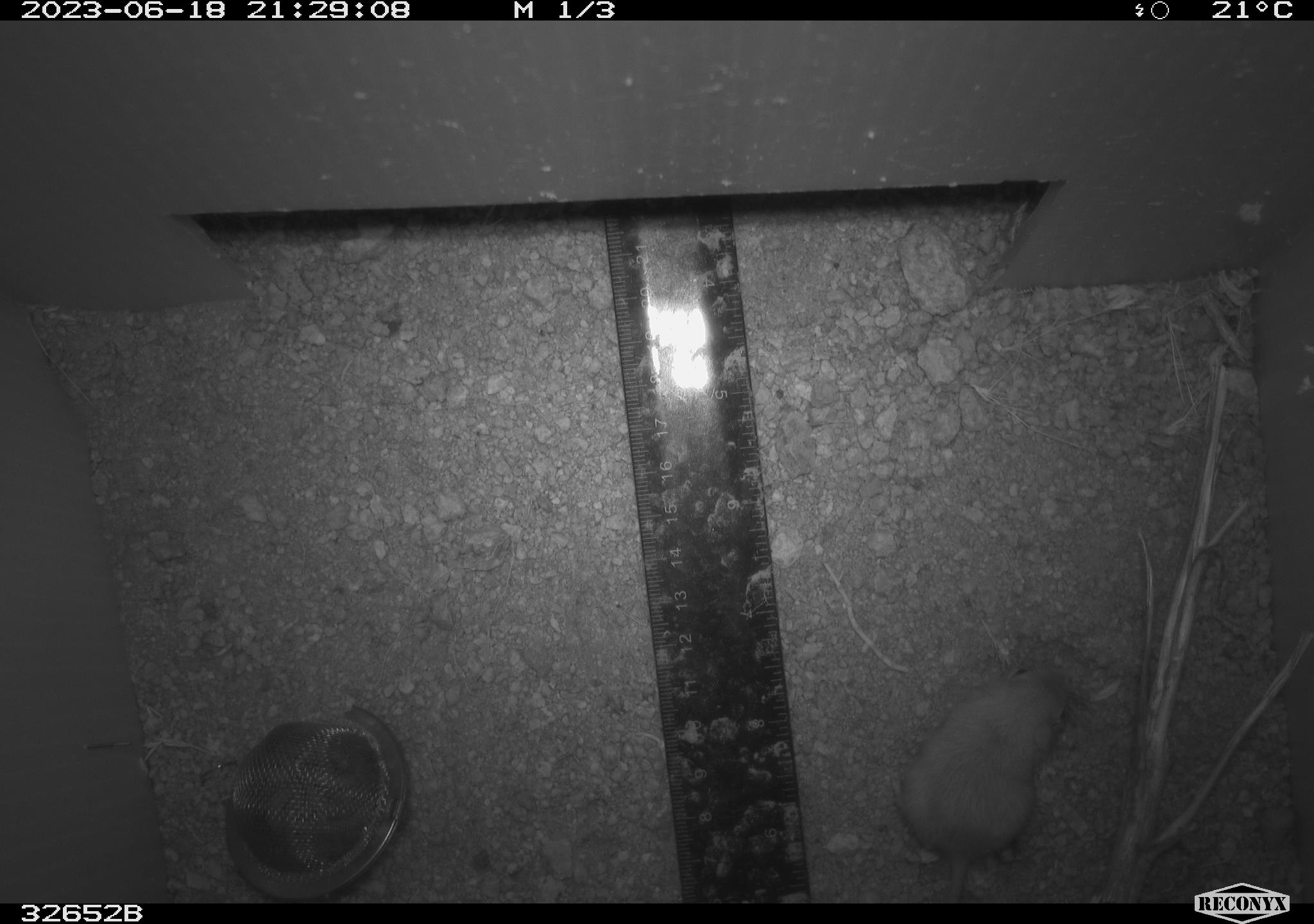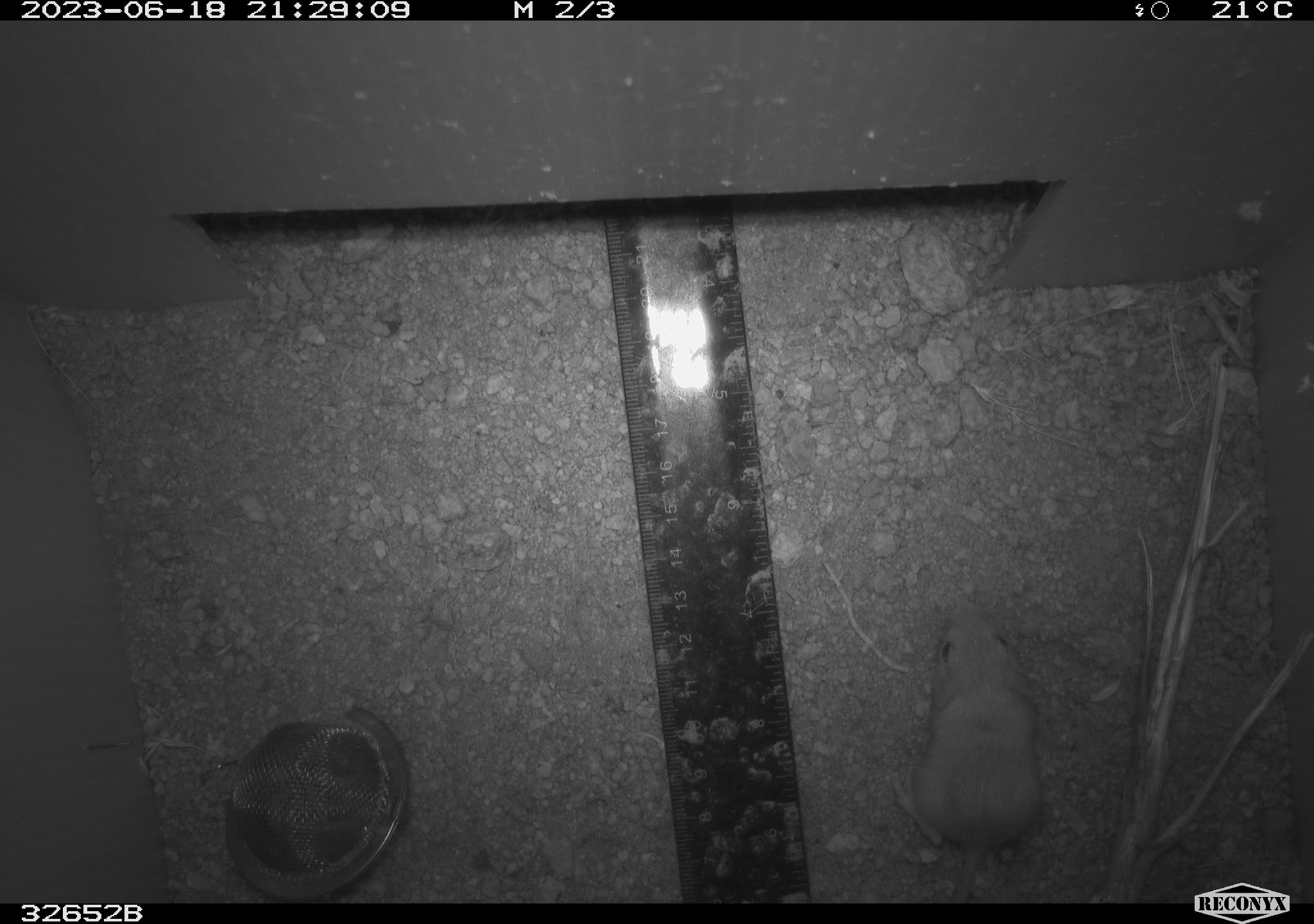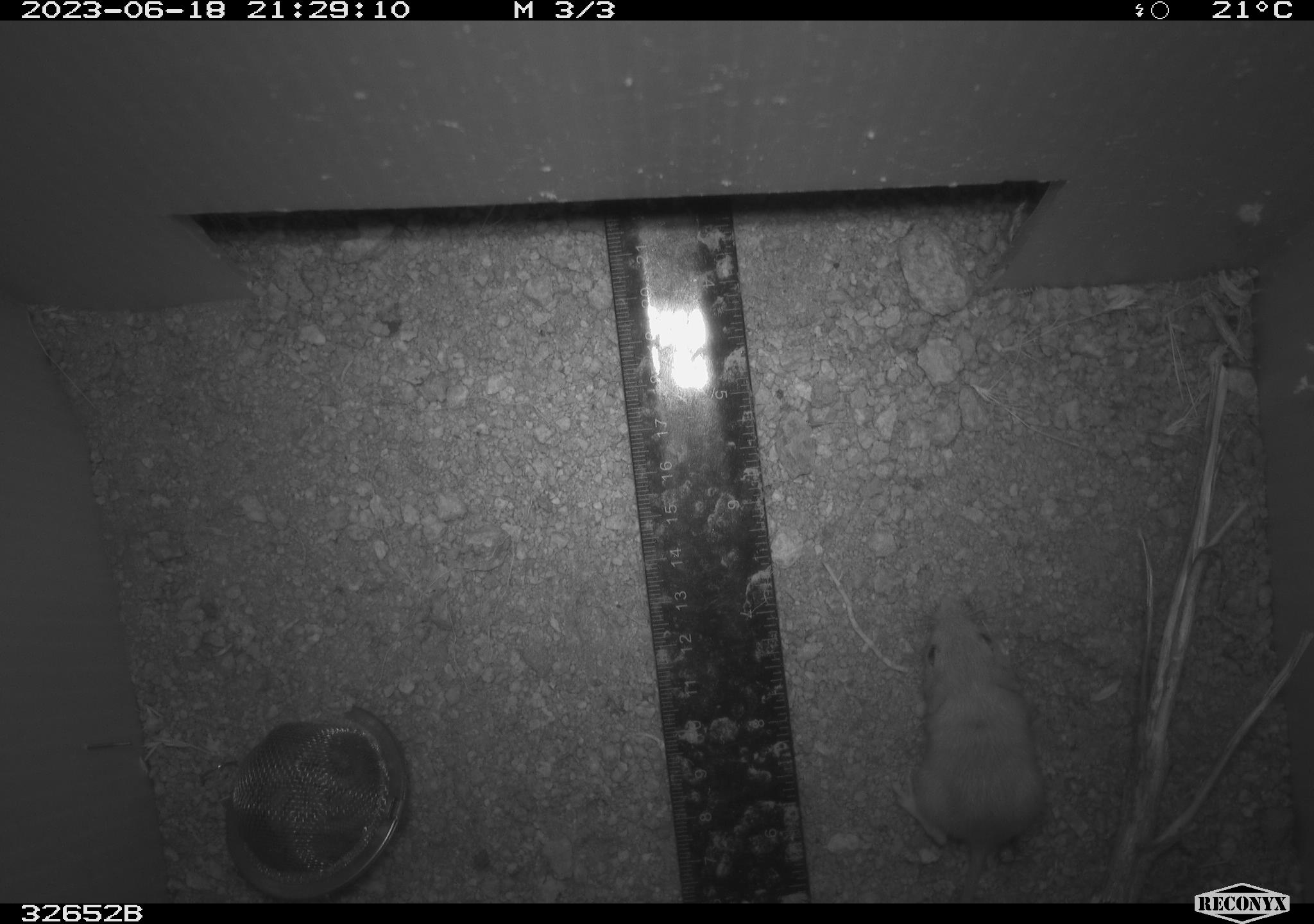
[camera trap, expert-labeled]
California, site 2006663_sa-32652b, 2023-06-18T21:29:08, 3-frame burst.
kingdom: Animalia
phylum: Chordata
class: Mammalia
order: Rodentia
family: Heteromyidae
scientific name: Heteromyidae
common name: kangaroo rats and pocket mice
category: heteromyidae family